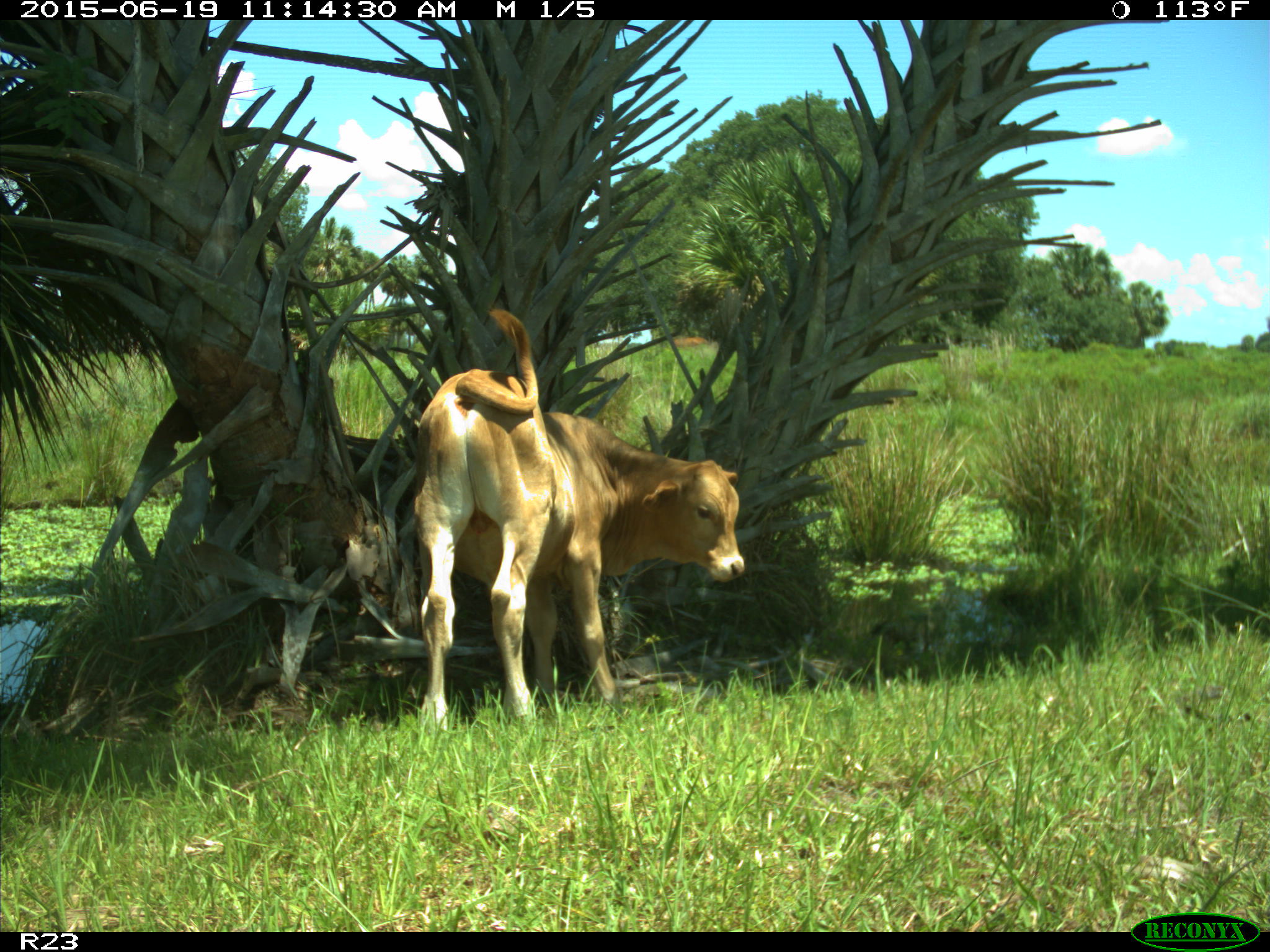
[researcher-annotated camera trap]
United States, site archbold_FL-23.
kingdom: Animalia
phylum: Chordata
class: Mammalia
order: Artiodactyla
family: Bovidae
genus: Bos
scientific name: Bos taurus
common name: domestic cow